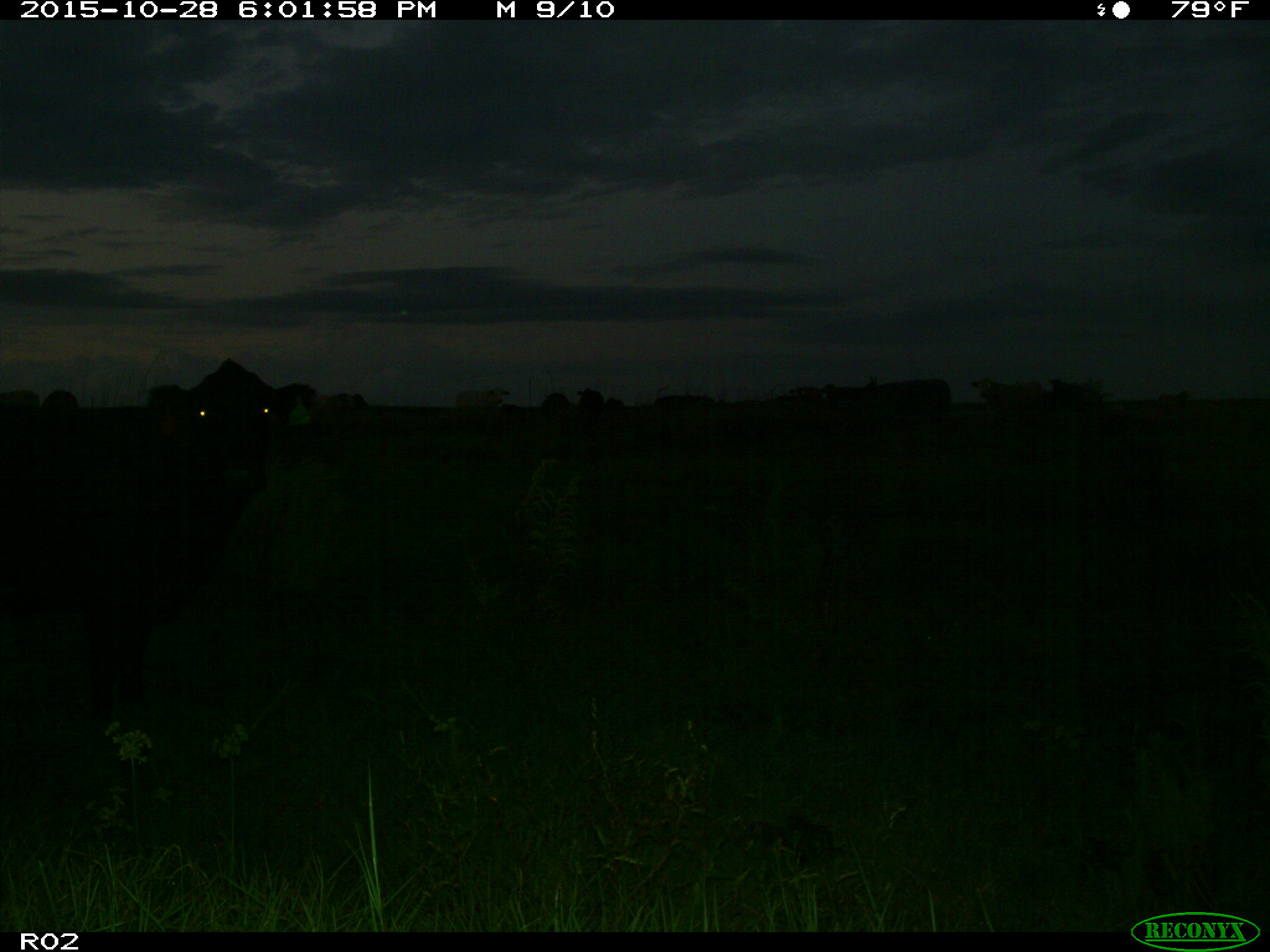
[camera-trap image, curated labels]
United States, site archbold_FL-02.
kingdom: Animalia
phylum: Chordata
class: Mammalia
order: Artiodactyla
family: Bovidae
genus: Bos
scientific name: Bos taurus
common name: domestic cow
Bos taurus (domestic cow).